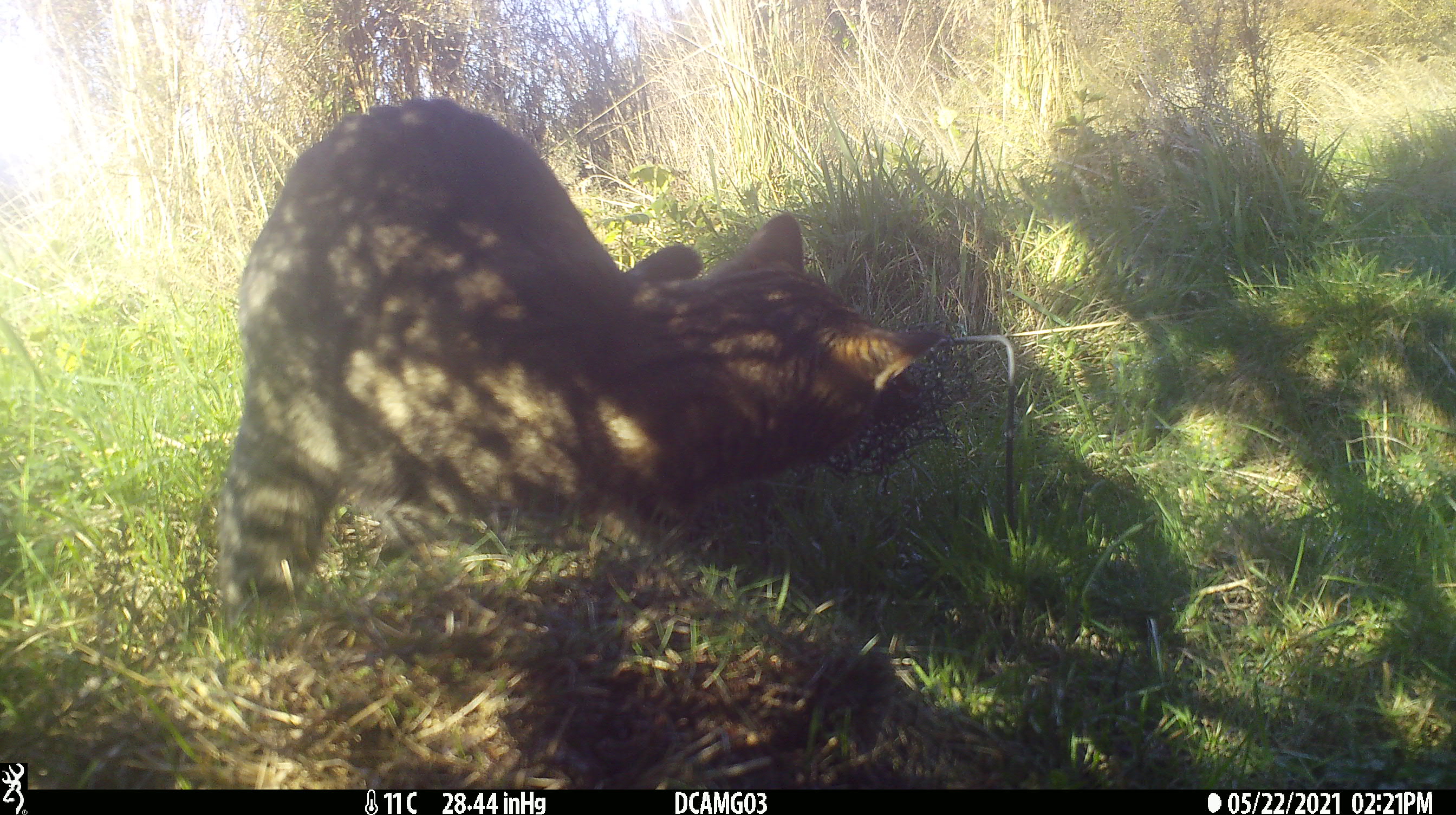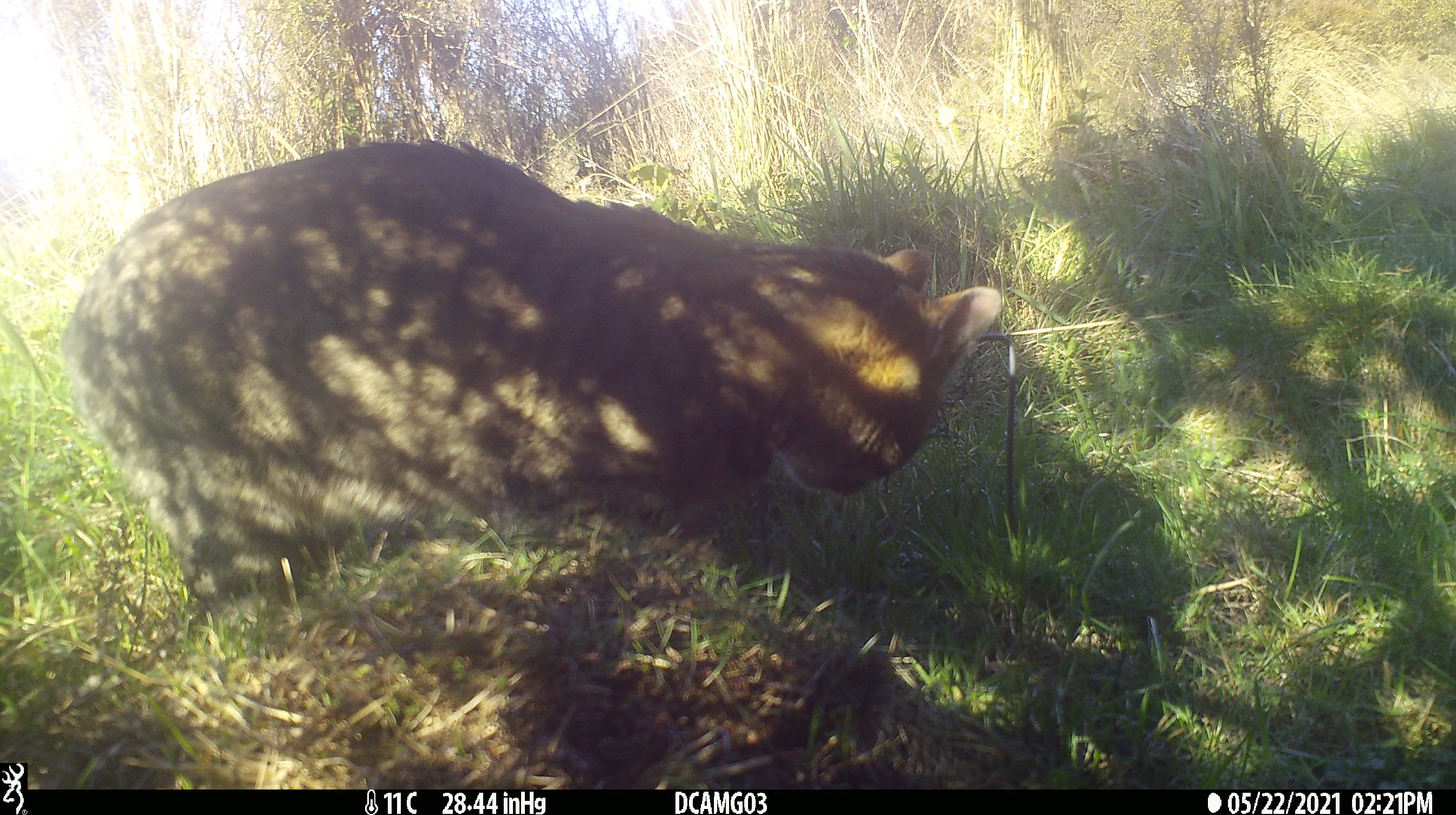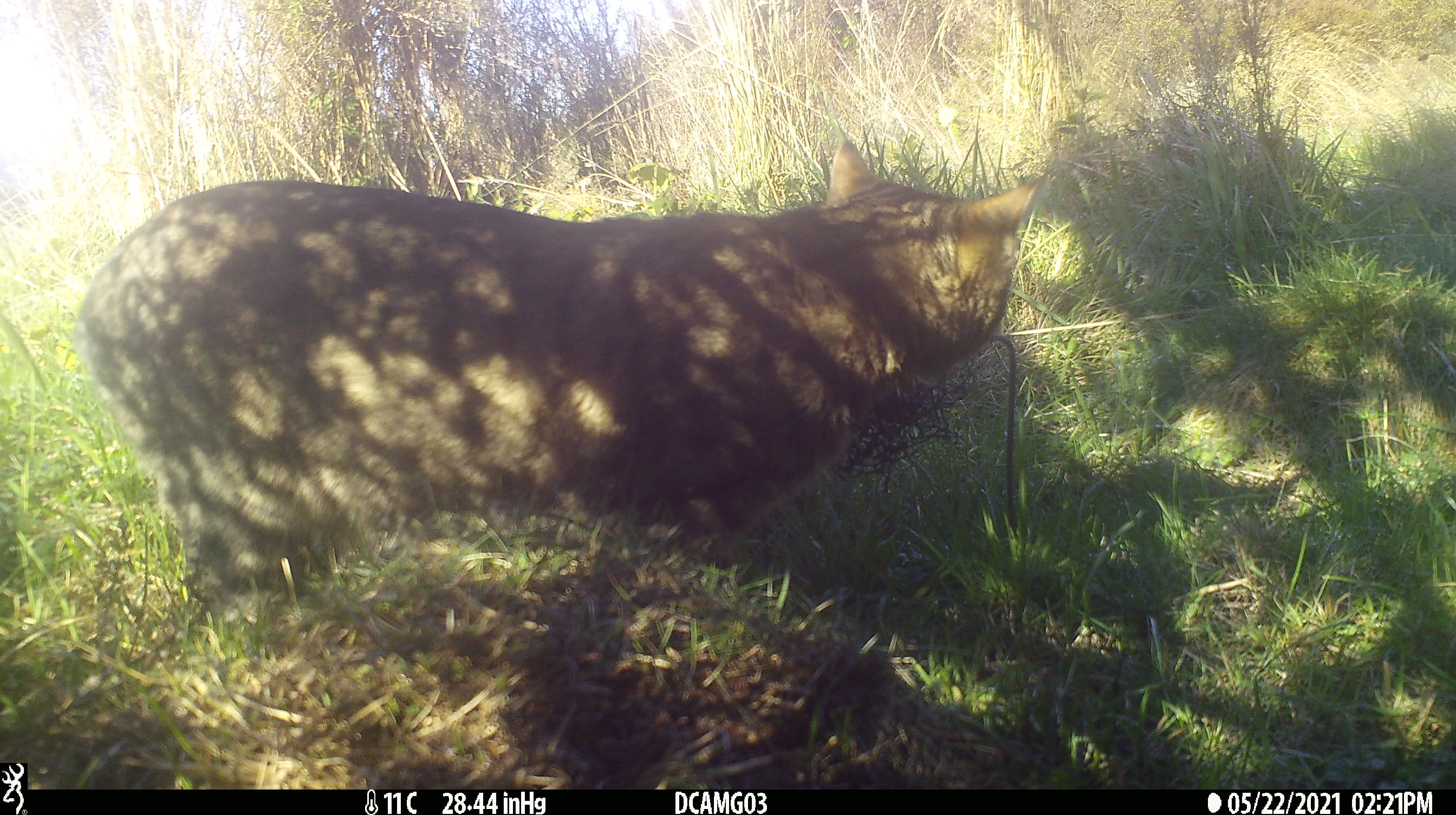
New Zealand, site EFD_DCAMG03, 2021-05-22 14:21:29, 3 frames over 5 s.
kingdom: Animalia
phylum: Chordata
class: Mammalia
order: Carnivora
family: Felidae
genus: Felis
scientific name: Felis catus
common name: domestic cat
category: cat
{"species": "cat (domestic cat) (Felis catus)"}